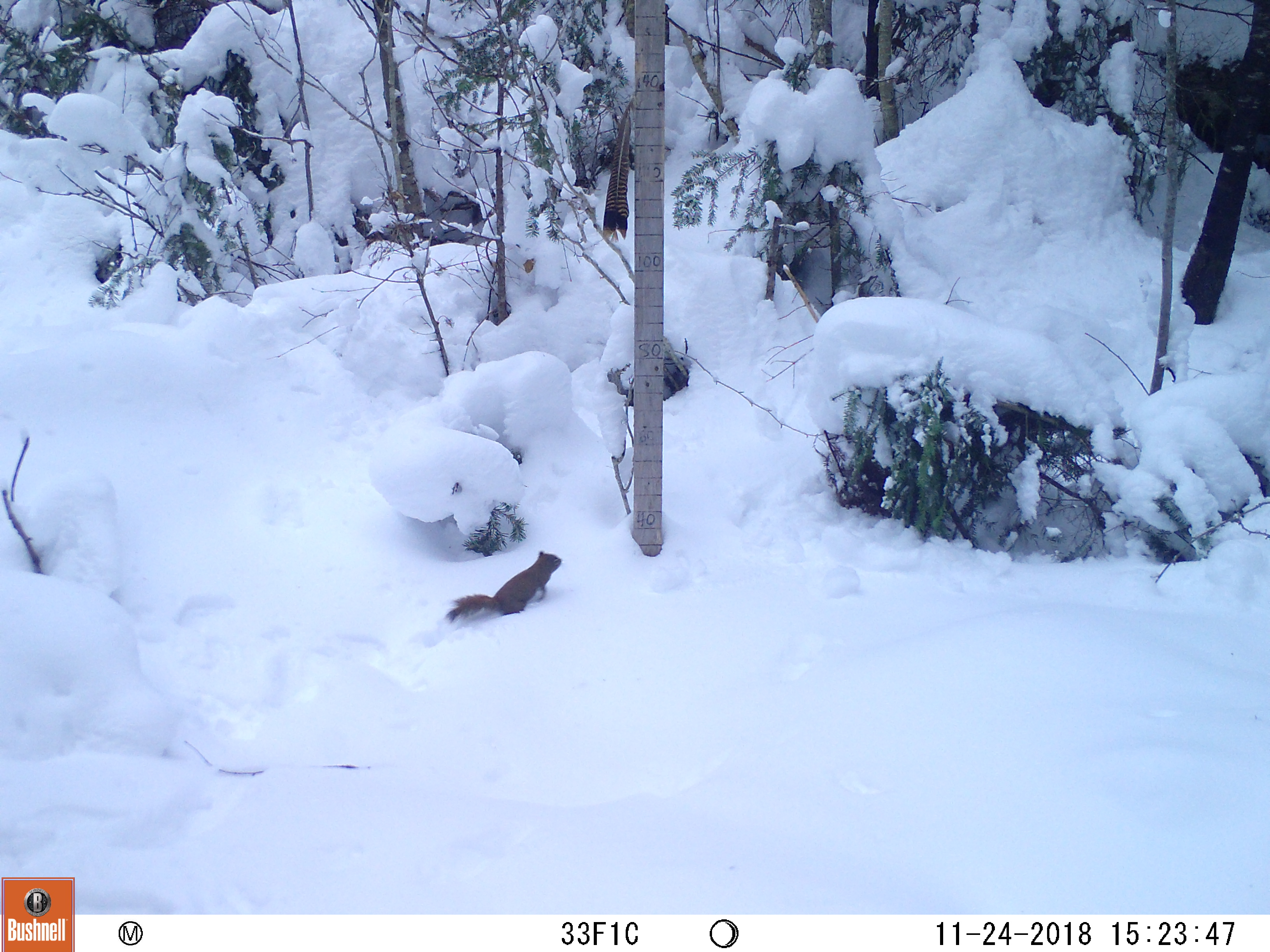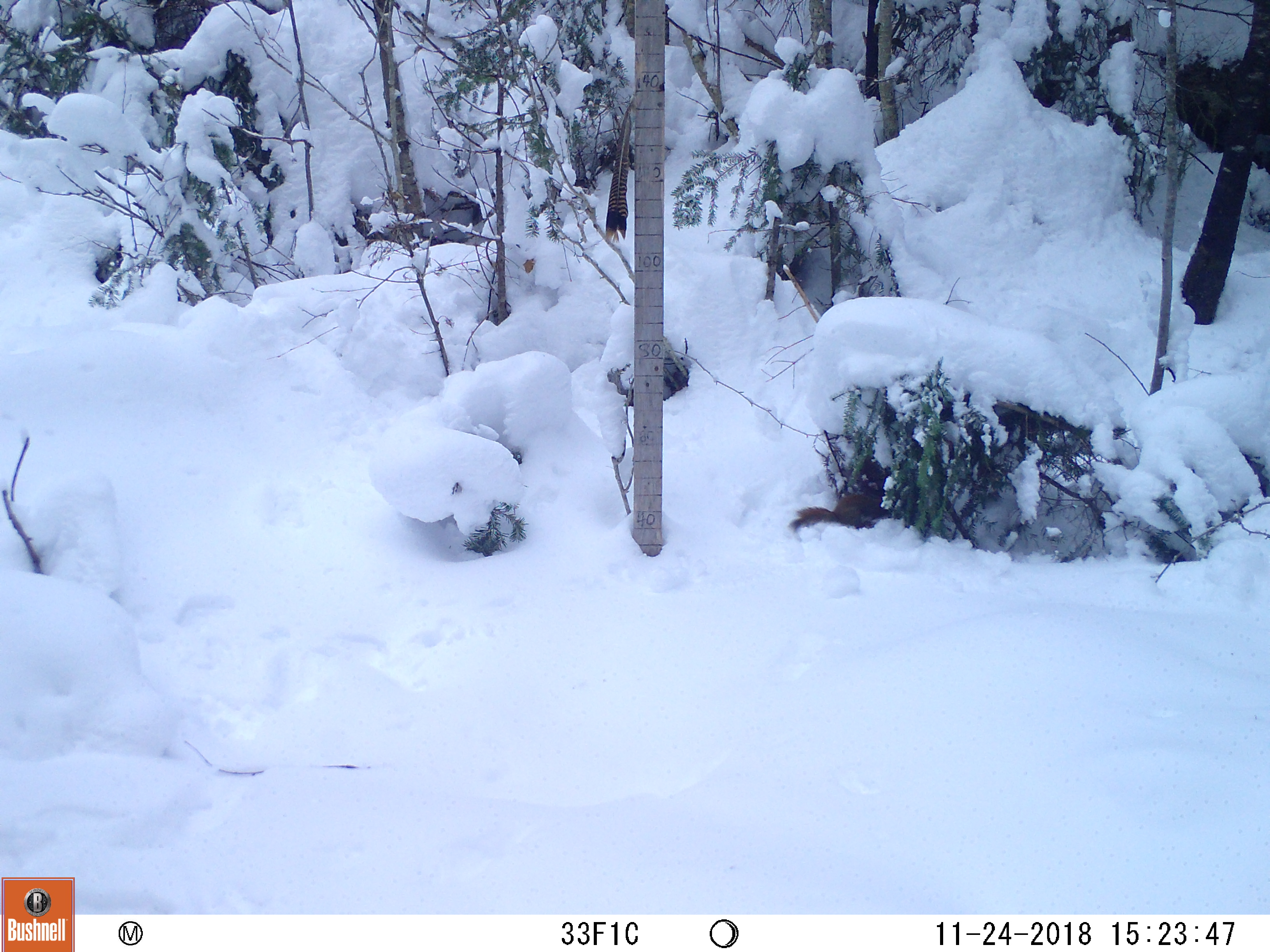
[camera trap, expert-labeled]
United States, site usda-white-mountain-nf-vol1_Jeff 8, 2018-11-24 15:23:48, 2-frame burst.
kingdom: Animalia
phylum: Chordata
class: Mammalia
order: Rodentia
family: Sciuridae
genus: Tamiasciurus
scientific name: Tamiasciurus hudsonicus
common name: red squirrel